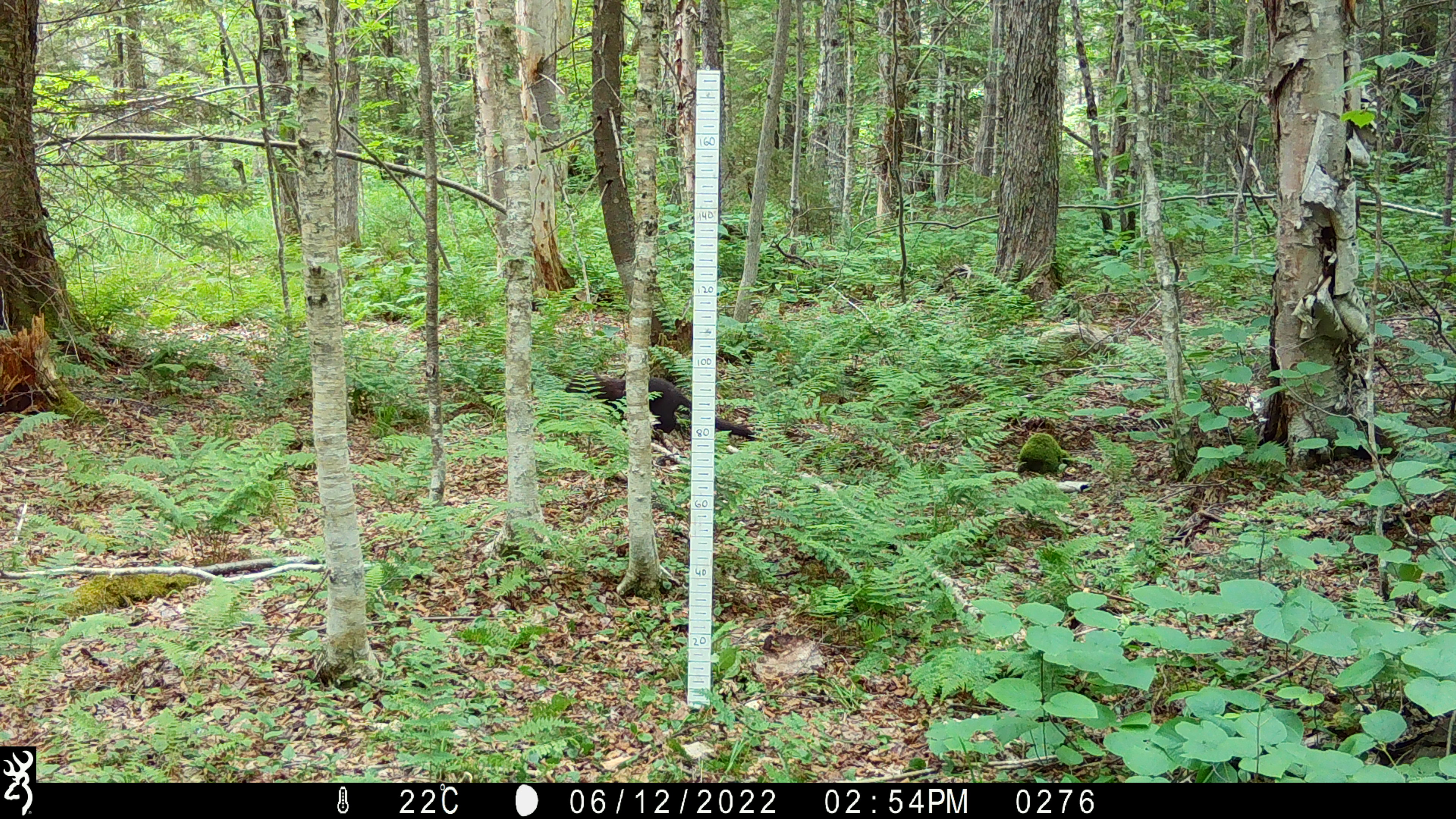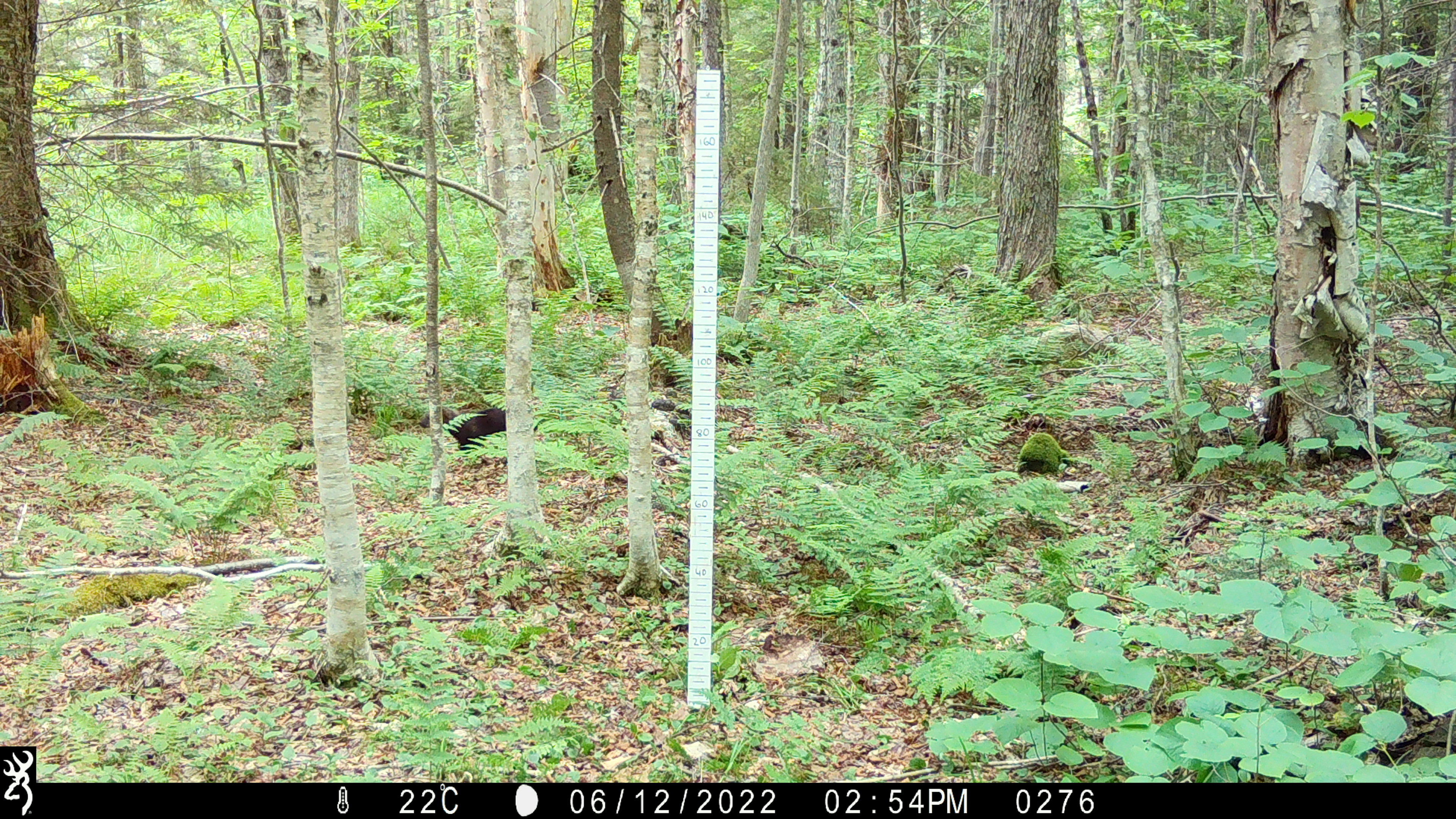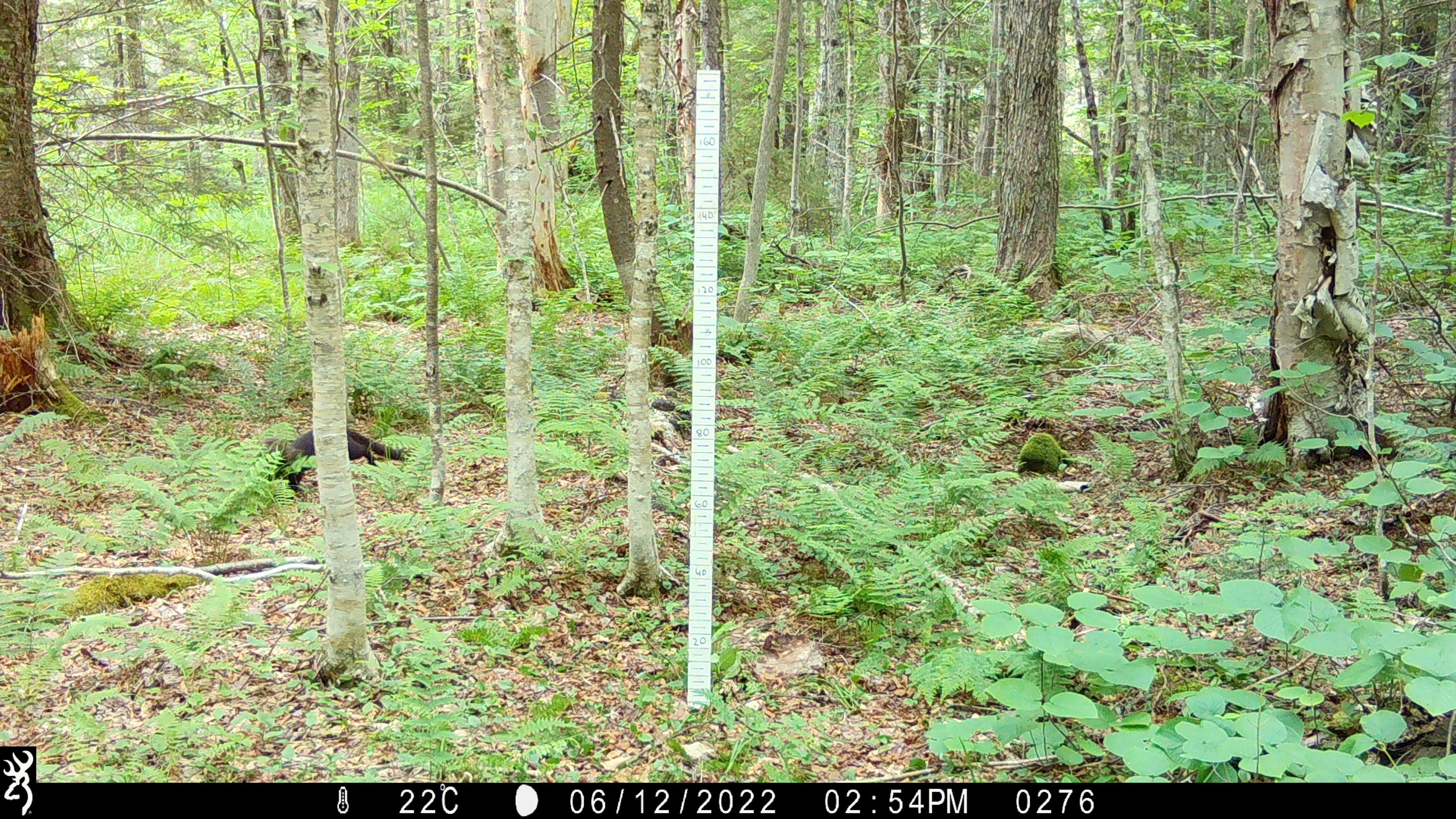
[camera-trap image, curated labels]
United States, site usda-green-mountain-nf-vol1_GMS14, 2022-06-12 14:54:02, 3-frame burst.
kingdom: Animalia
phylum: Chordata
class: Mammalia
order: Carnivora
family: Mustelidae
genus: Pekania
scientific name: Pekania pennanti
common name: fisher